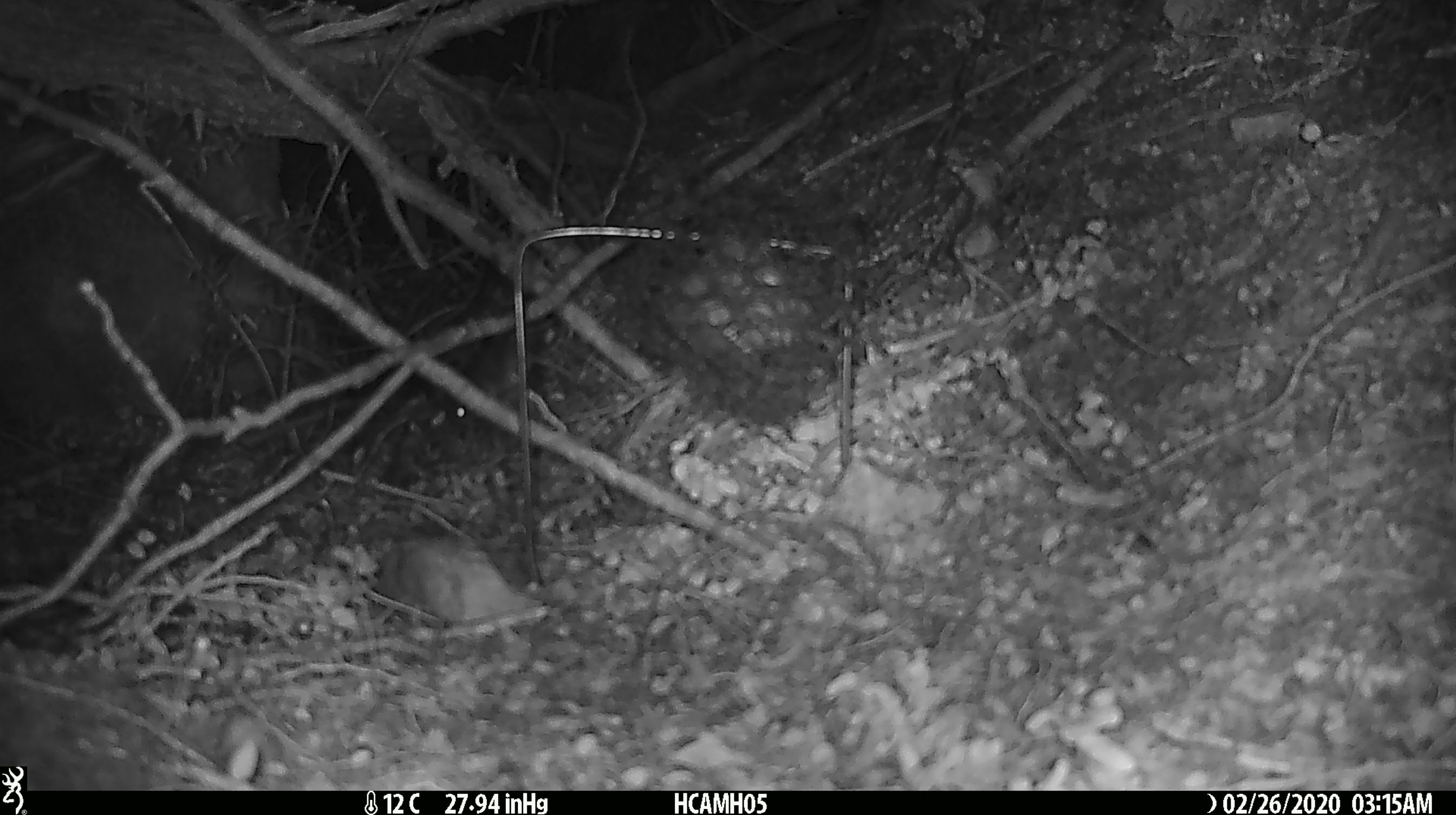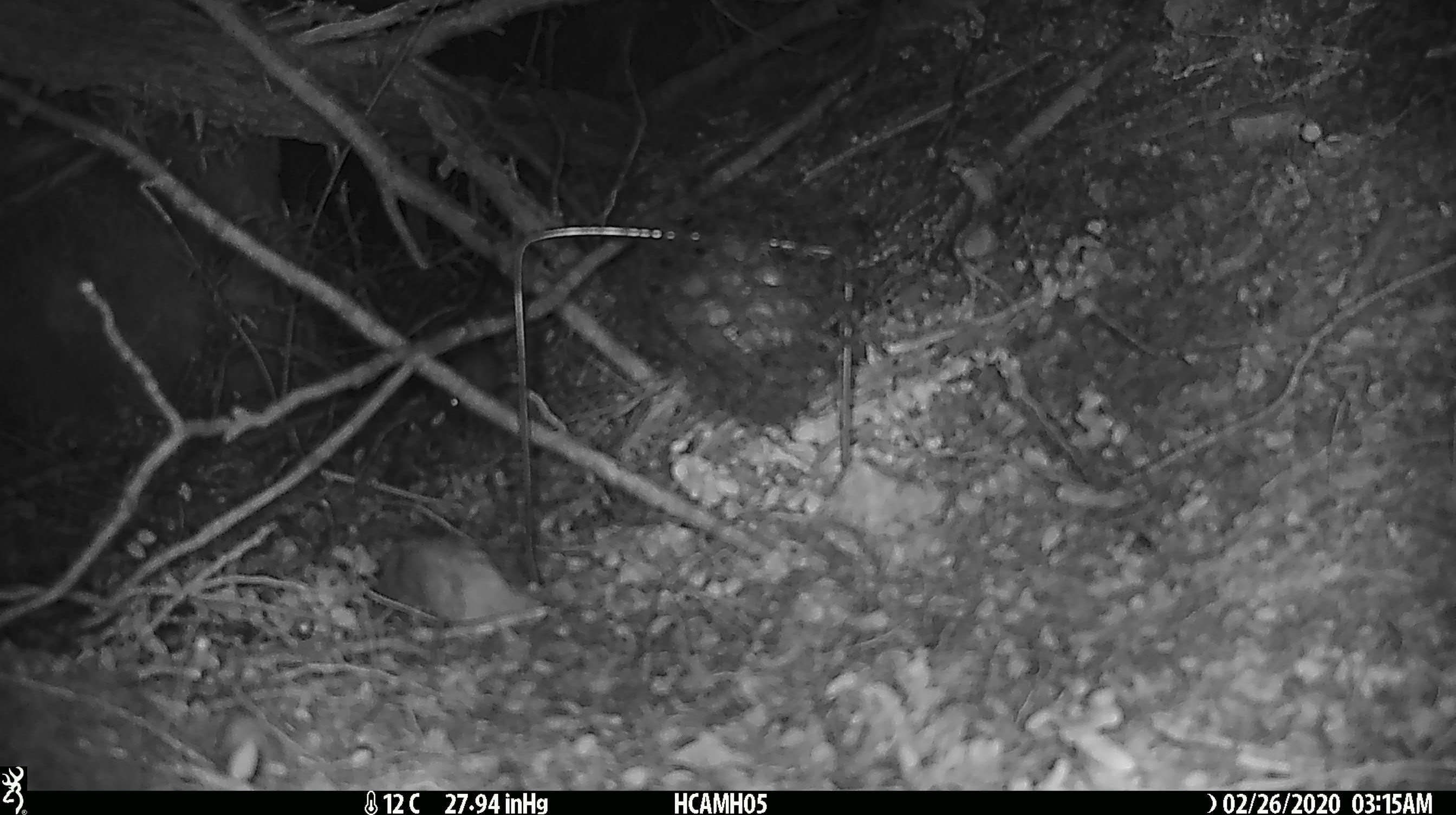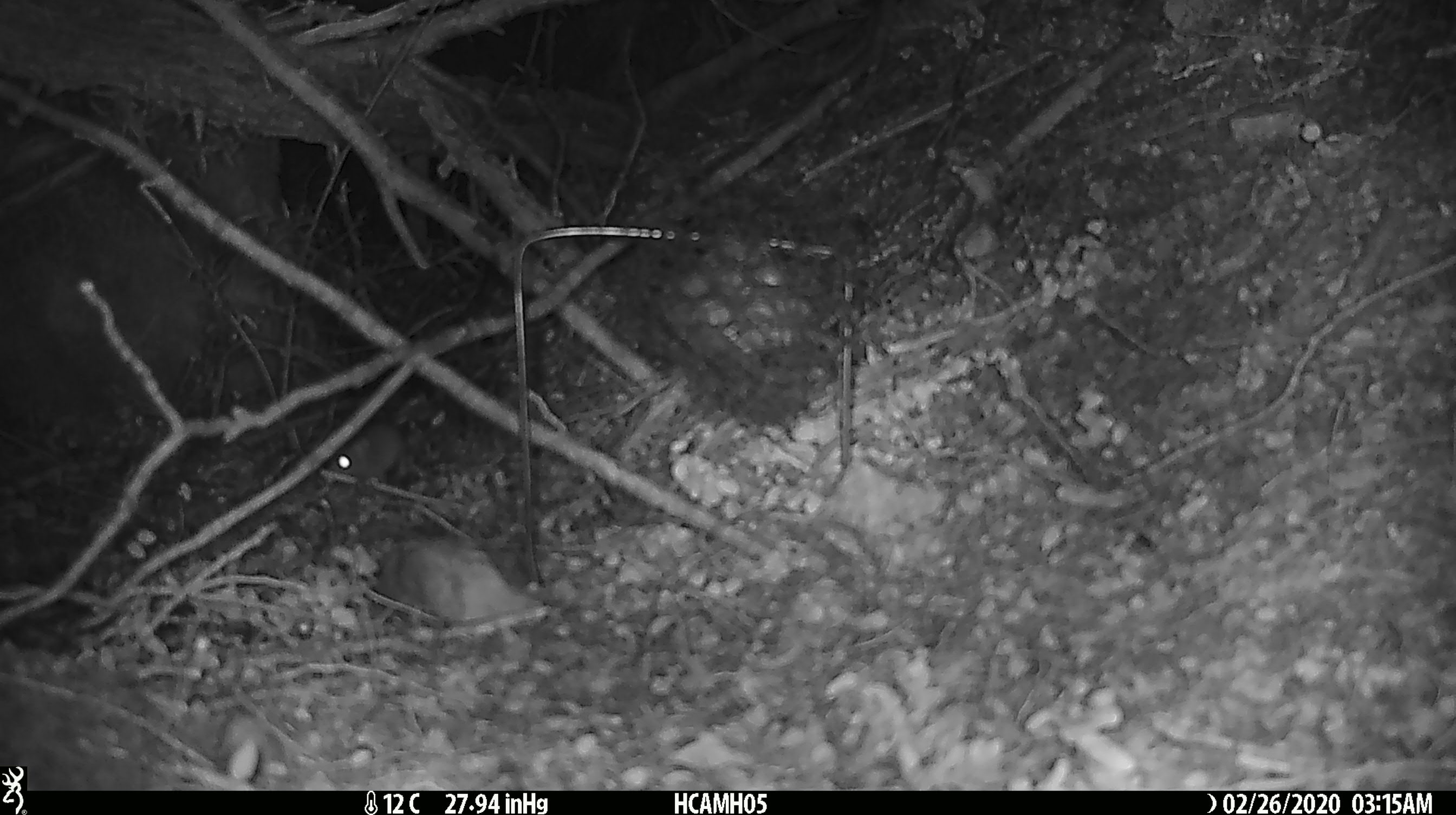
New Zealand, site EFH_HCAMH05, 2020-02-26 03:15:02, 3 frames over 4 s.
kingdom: Animalia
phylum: Chordata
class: Mammalia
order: Rodentia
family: Muridae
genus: Mus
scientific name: Mus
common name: mouse